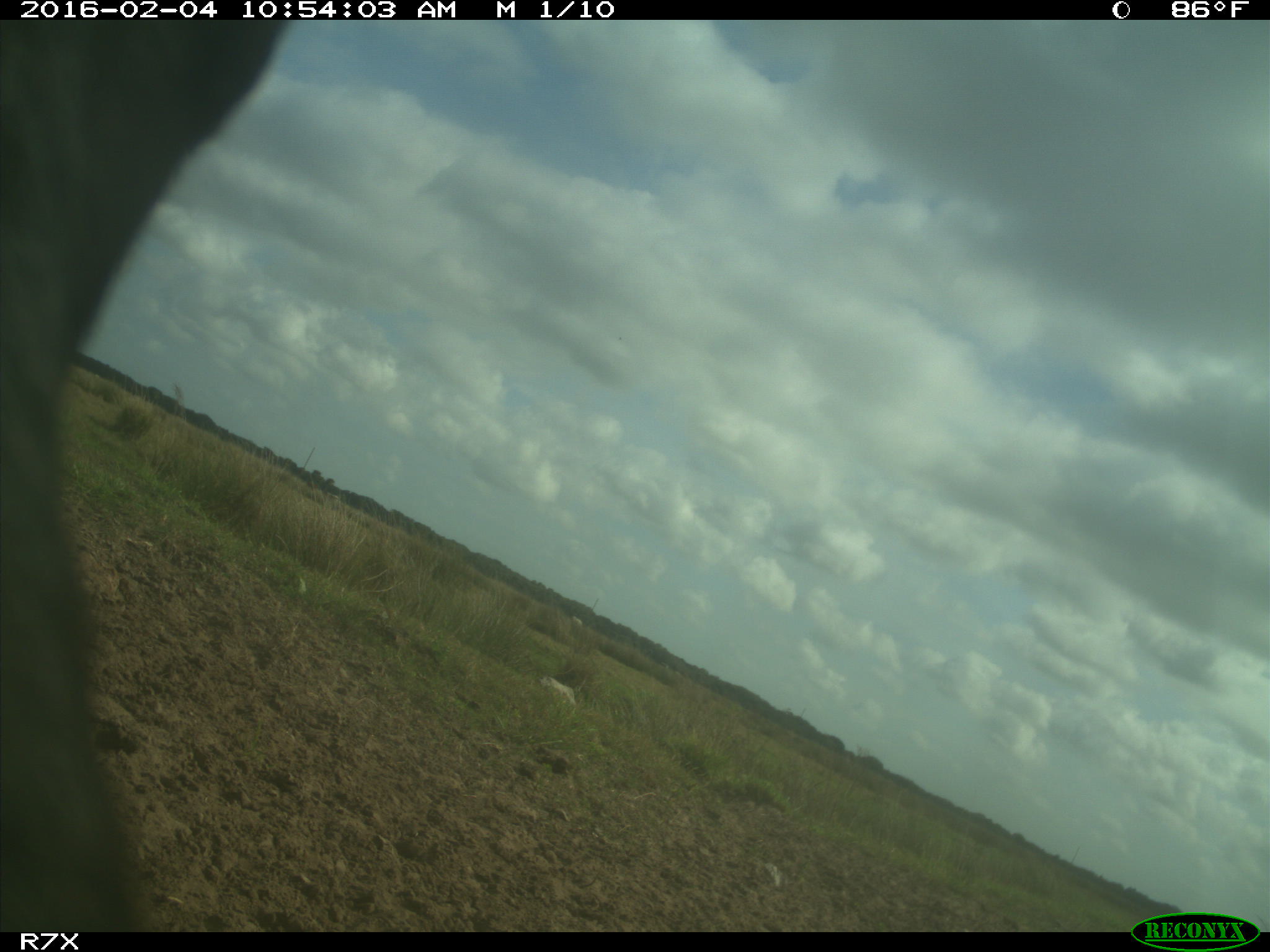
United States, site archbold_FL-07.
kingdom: Animalia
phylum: Chordata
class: Mammalia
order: Artiodactyla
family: Bovidae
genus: Bos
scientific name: Bos taurus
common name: domestic cow